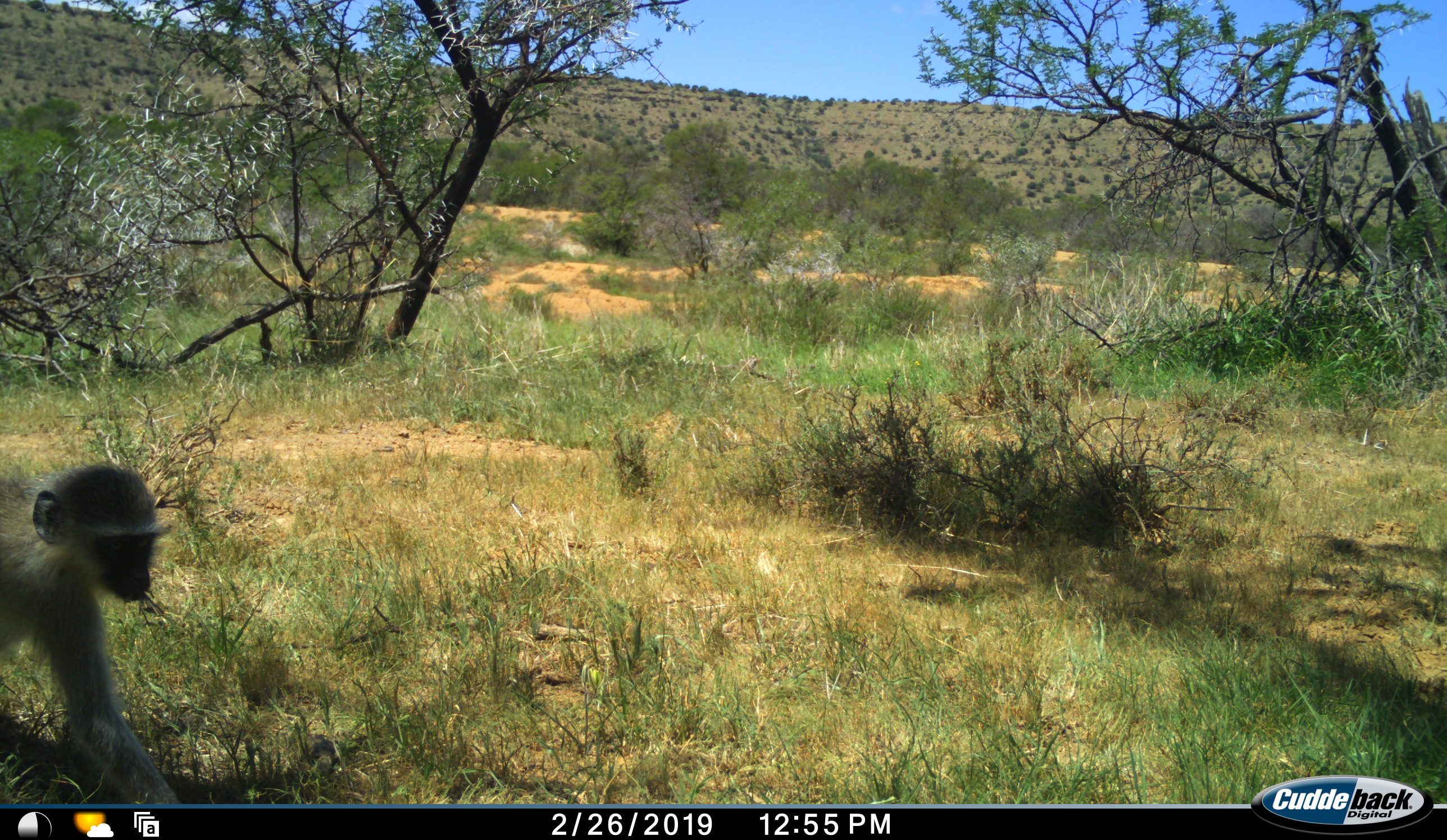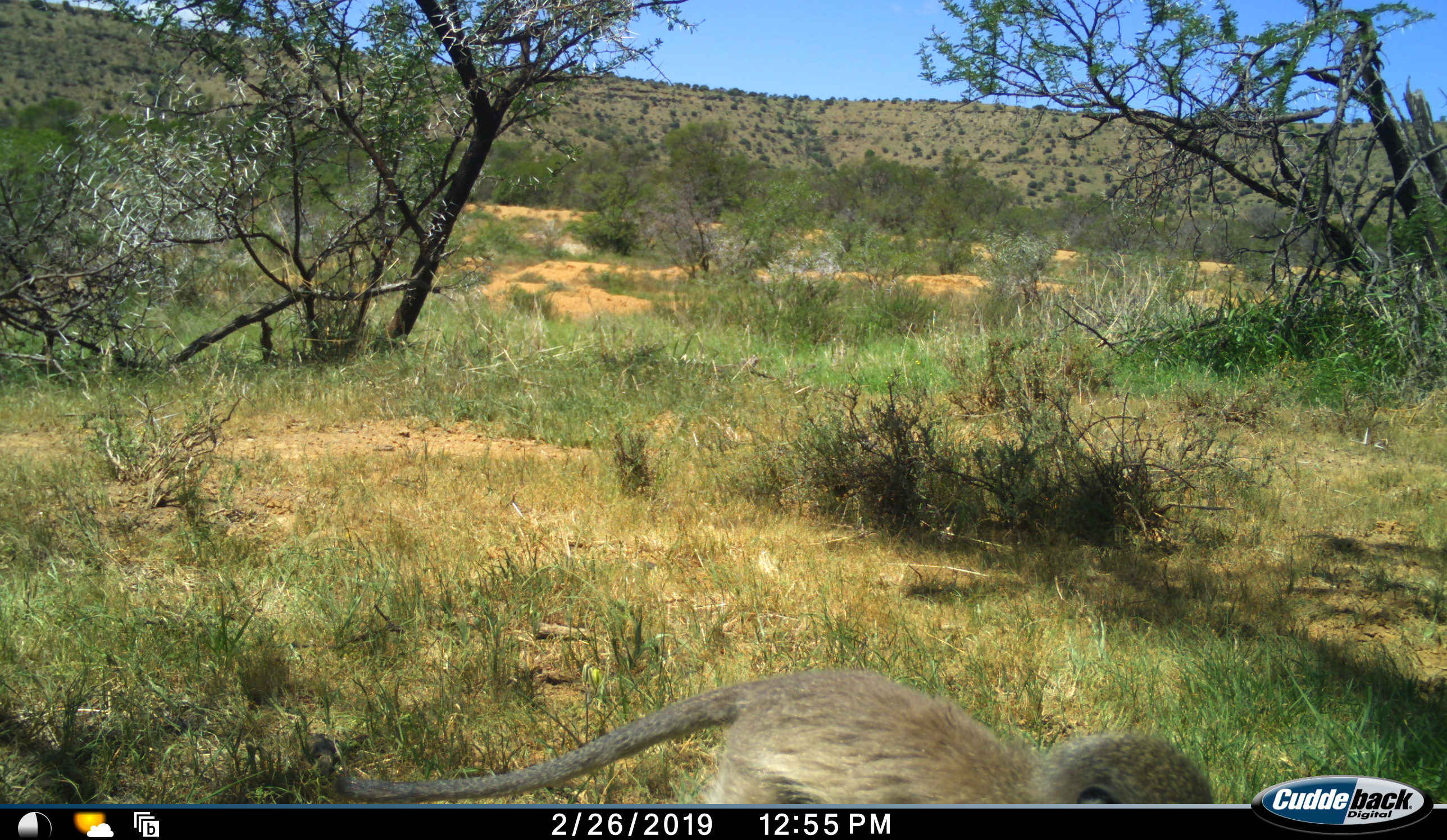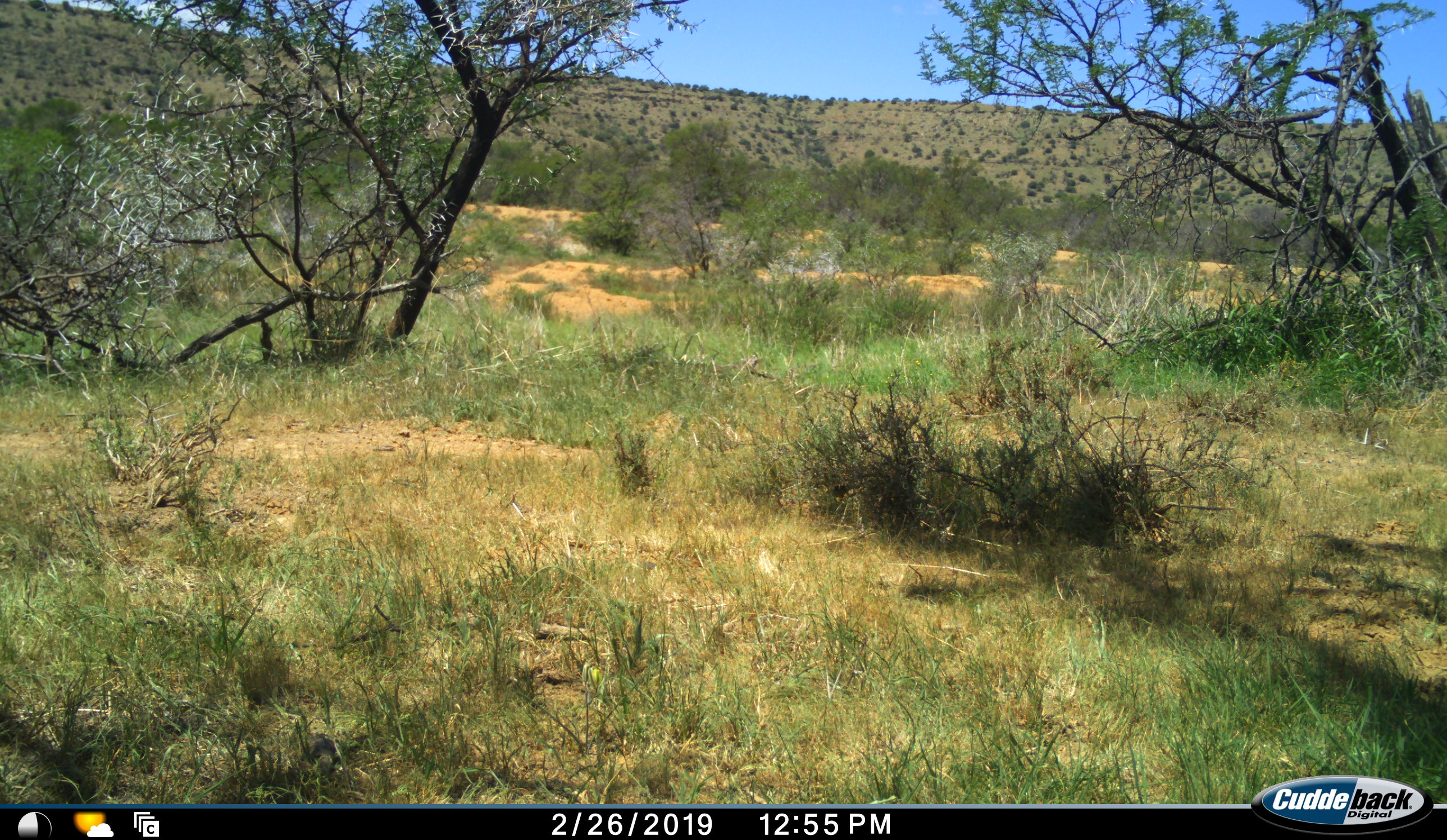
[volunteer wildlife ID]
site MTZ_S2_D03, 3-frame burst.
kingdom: Animalia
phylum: Chordata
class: Mammalia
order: Primates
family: Cercopithecidae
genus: Chlorocebus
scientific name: Chlorocebus pygerythrus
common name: vervet monkey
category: monkeyvervet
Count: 1.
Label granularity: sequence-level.